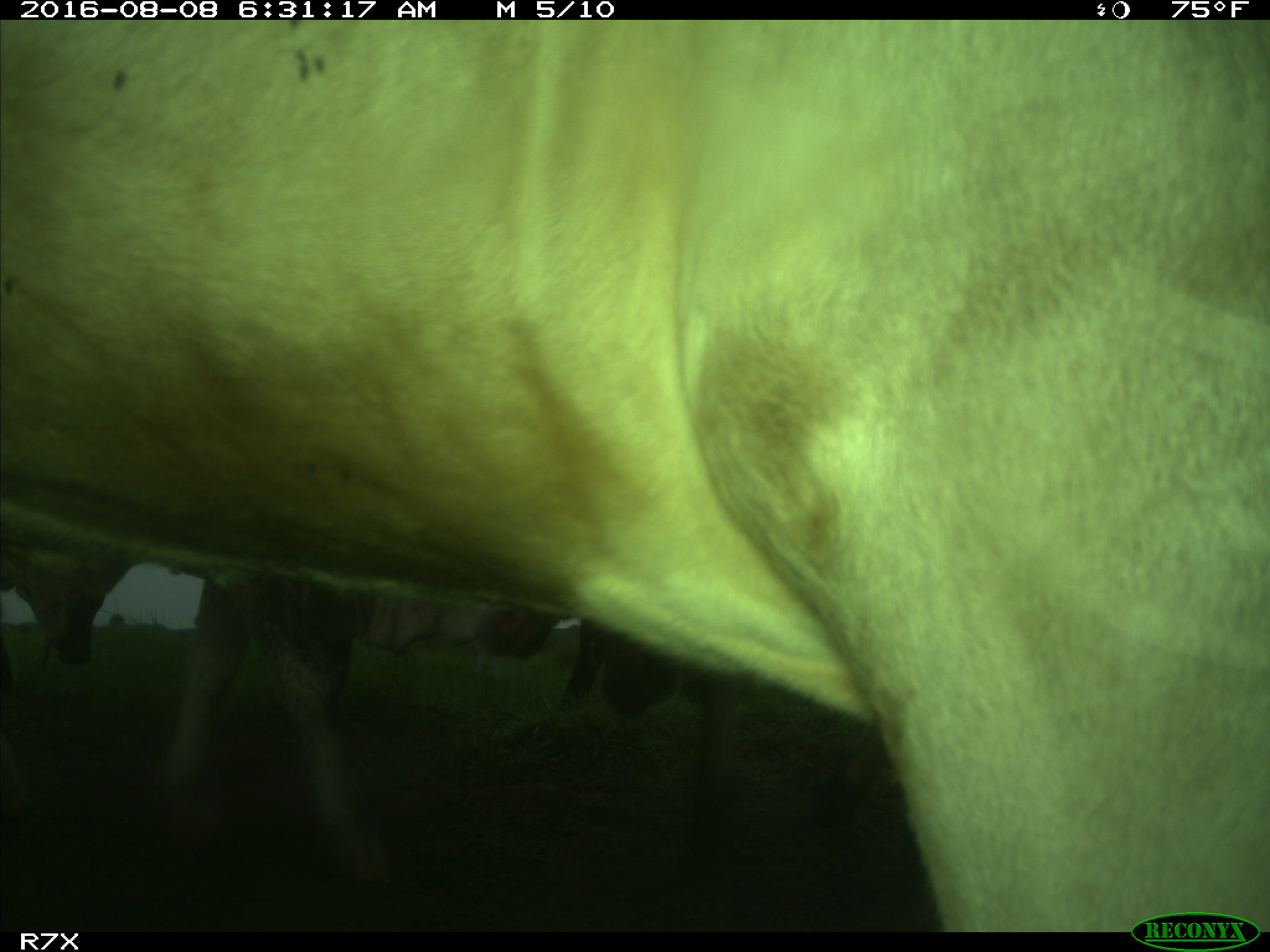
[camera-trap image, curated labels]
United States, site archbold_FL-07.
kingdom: Animalia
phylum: Chordata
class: Mammalia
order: Artiodactyla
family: Bovidae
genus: Bos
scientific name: Bos taurus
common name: domestic cow